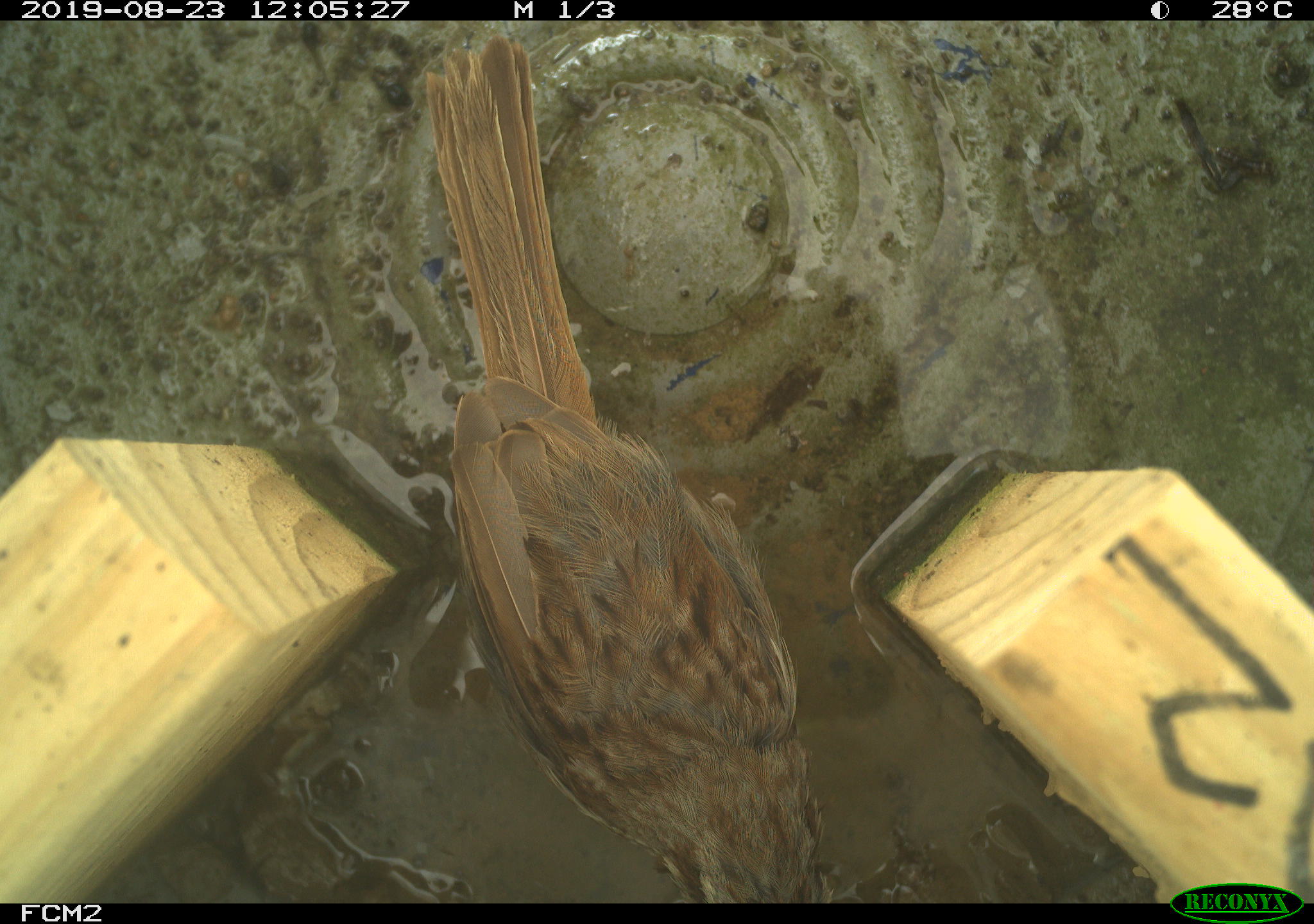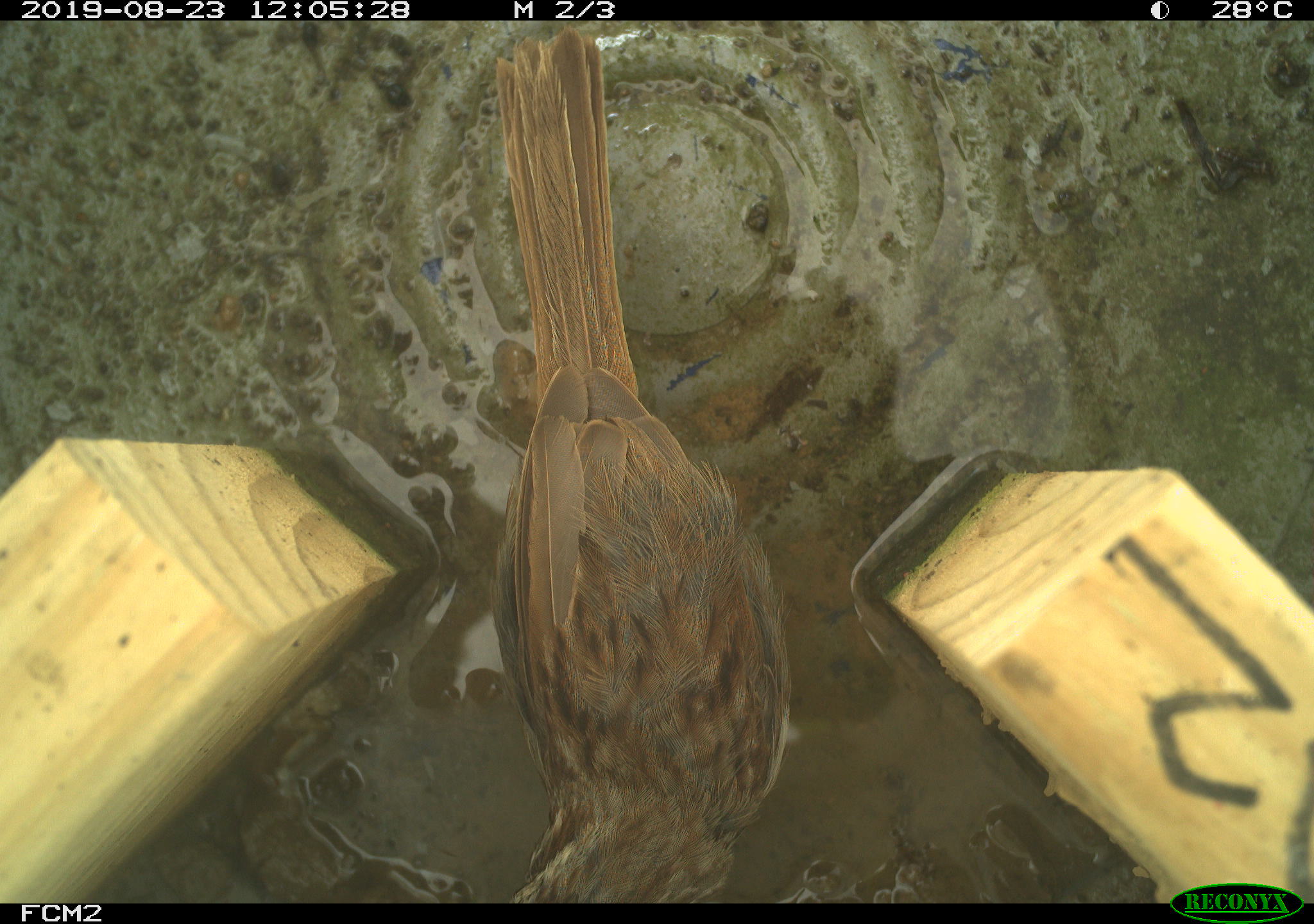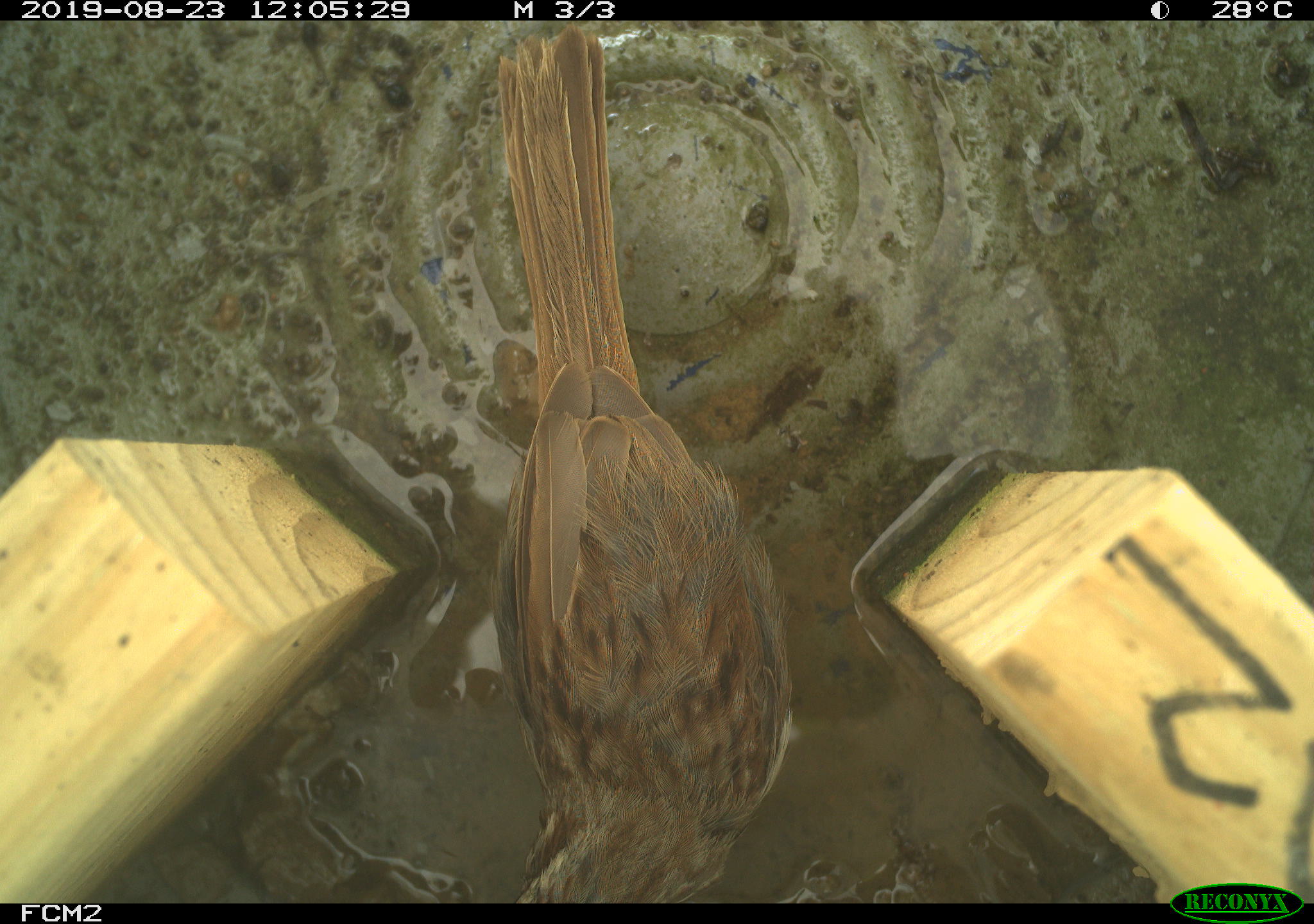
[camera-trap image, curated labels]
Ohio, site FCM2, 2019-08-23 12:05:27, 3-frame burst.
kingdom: Animalia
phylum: Chordata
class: Aves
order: Passeriformes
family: Passerellidae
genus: Melospiza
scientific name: Melospiza melodia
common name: song sparrow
Song sparrow (Melospiza melodia).